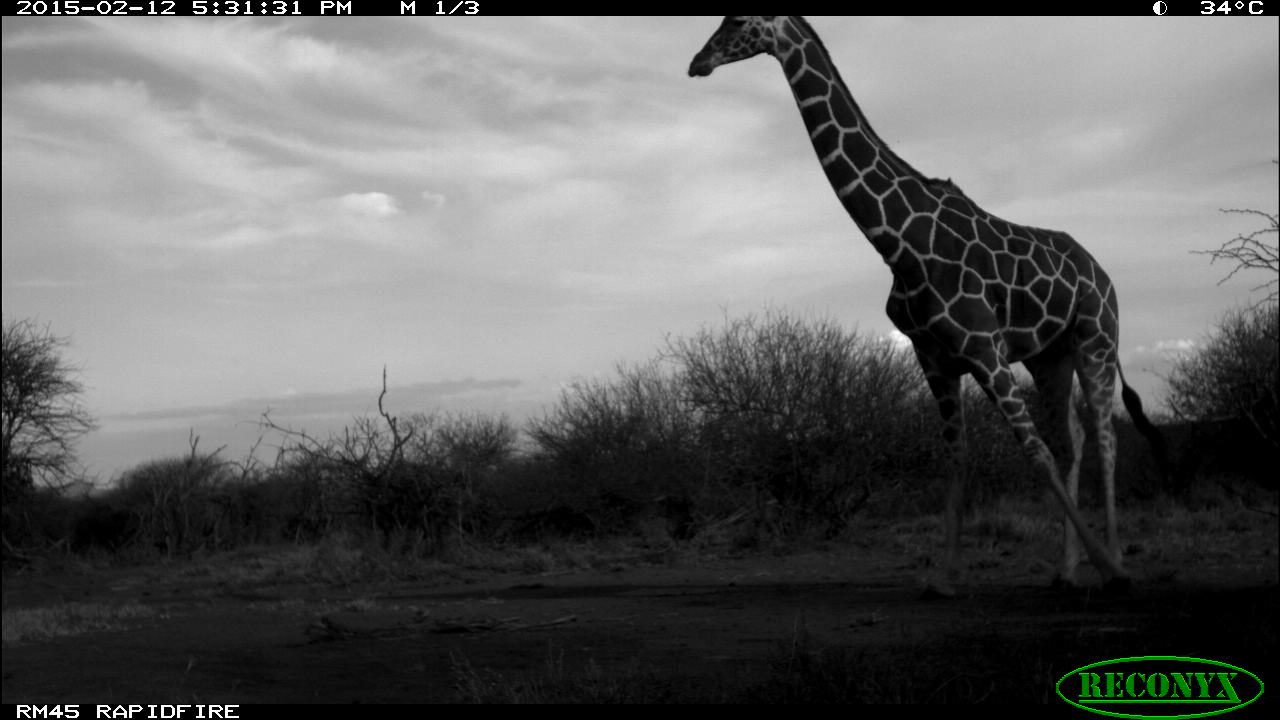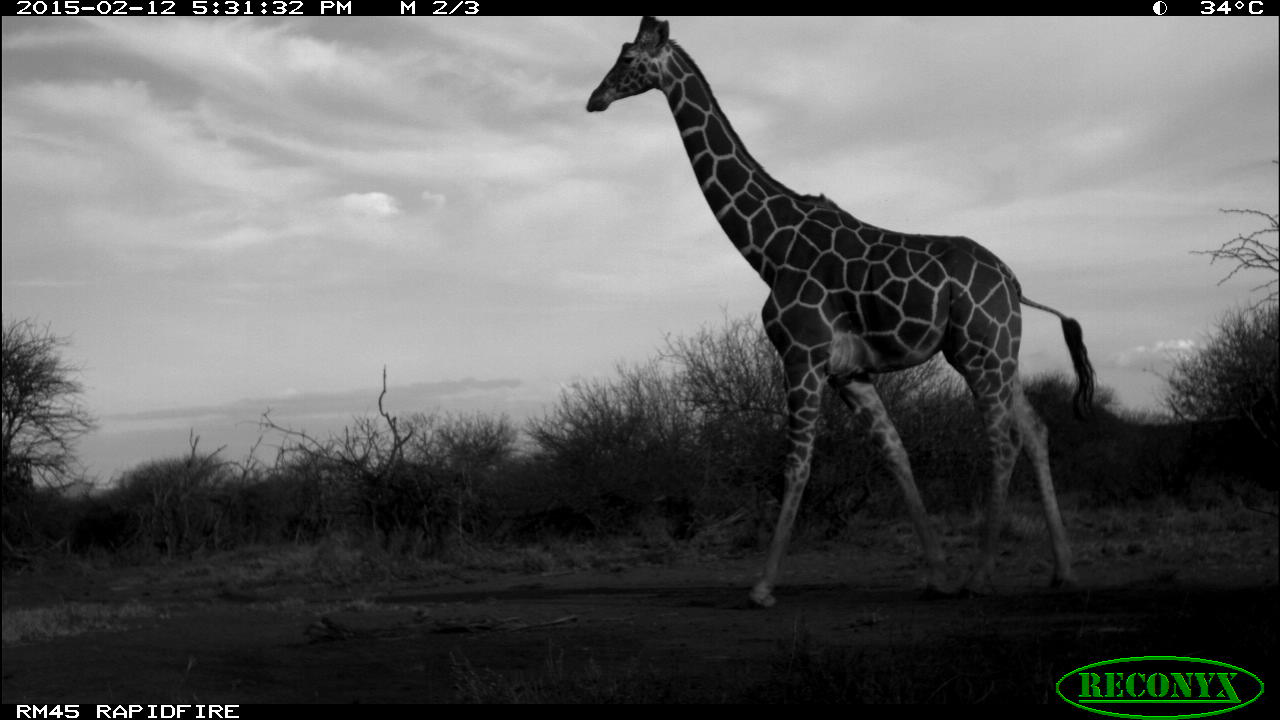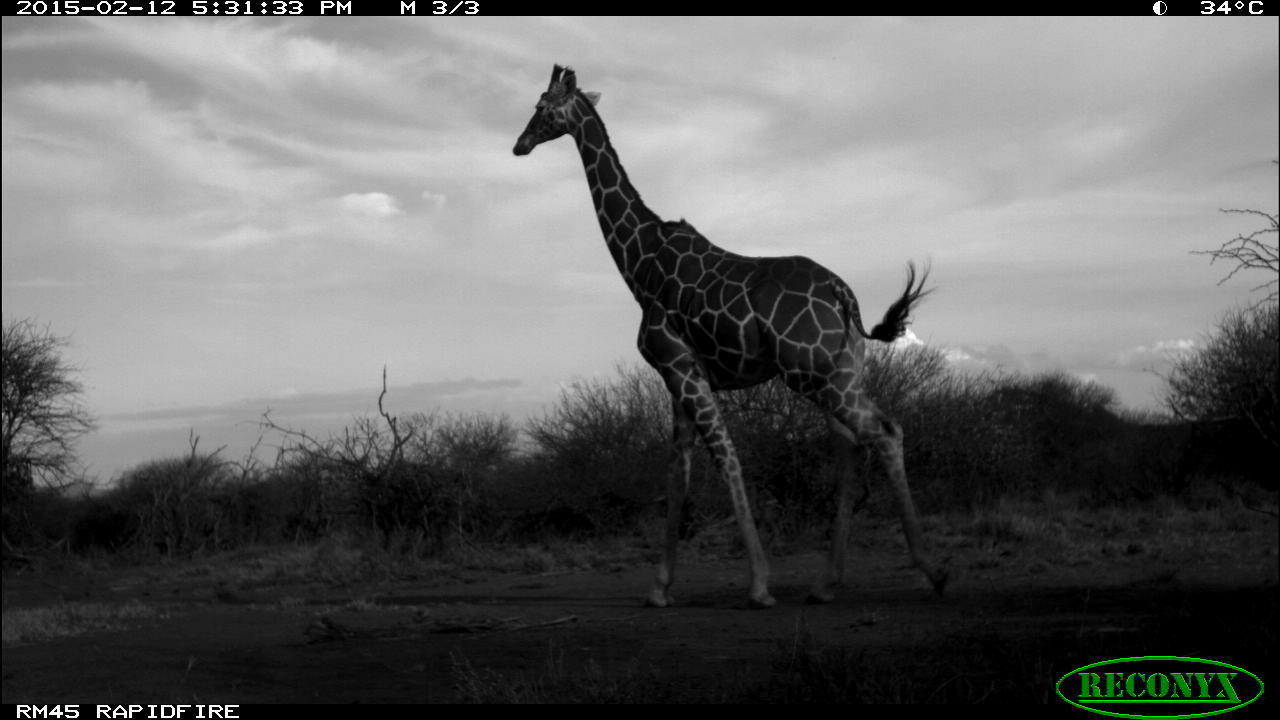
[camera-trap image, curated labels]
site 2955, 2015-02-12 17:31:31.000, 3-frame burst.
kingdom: Animalia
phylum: Chordata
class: Mammalia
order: Artiodactyla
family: Giraffidae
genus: Giraffa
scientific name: Giraffa camelopardalis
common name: giraffe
Giraffa camelopardalis (giraffe), count 1.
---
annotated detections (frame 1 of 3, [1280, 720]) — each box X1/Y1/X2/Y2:
giraffa camelopardalis: 687/12/1162/596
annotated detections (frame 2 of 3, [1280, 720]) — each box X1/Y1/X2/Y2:
giraffa camelopardalis: 585/15/1094/610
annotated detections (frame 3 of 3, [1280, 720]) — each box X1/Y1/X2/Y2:
giraffa camelopardalis: 513/61/952/605